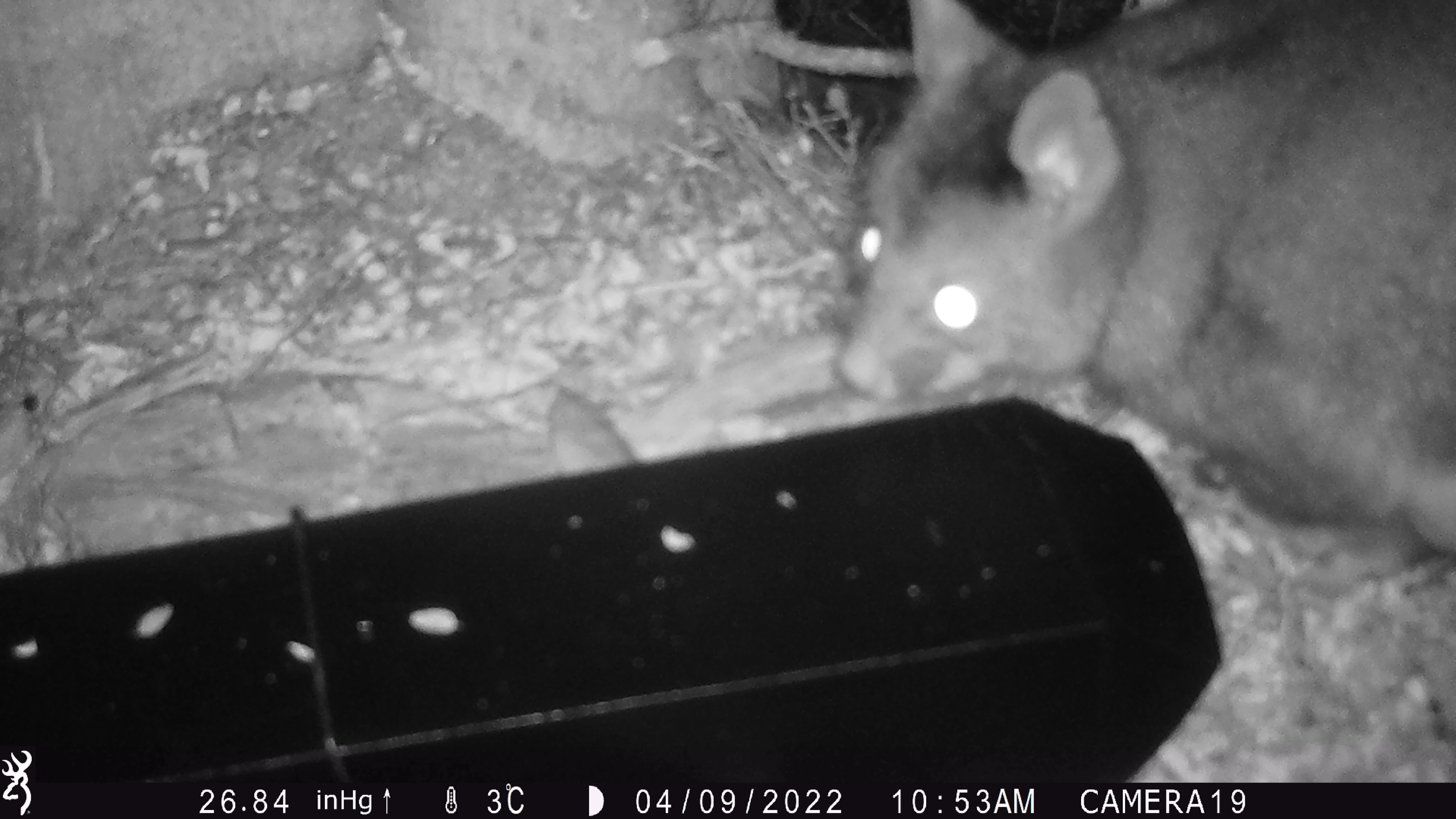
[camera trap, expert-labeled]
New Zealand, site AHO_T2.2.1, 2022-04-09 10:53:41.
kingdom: Animalia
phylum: Chordata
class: Mammalia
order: Diprotodontia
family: Phalangeridae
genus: Trichosurus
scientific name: Trichosurus vulpecula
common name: common brushtail possum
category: possum